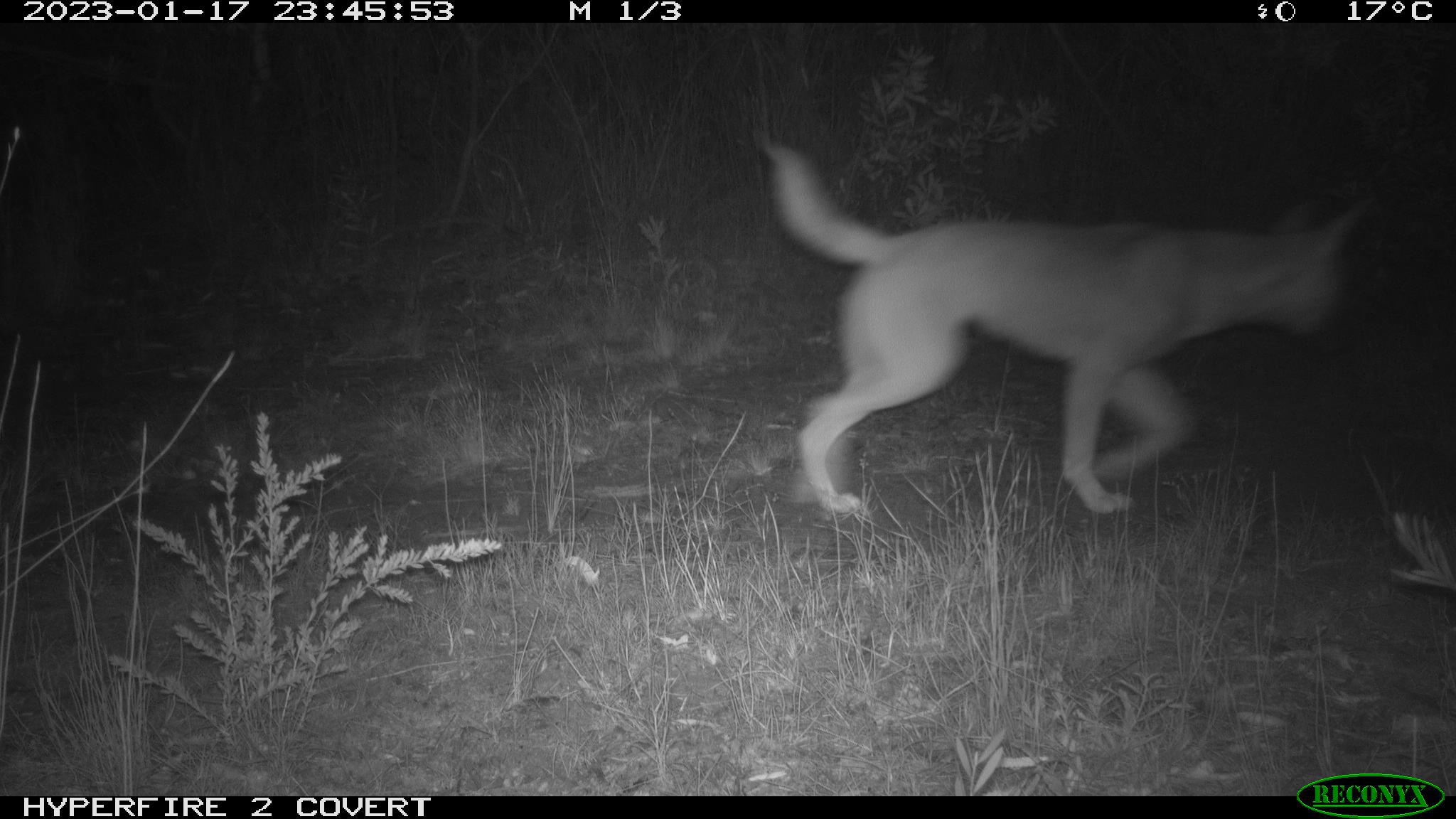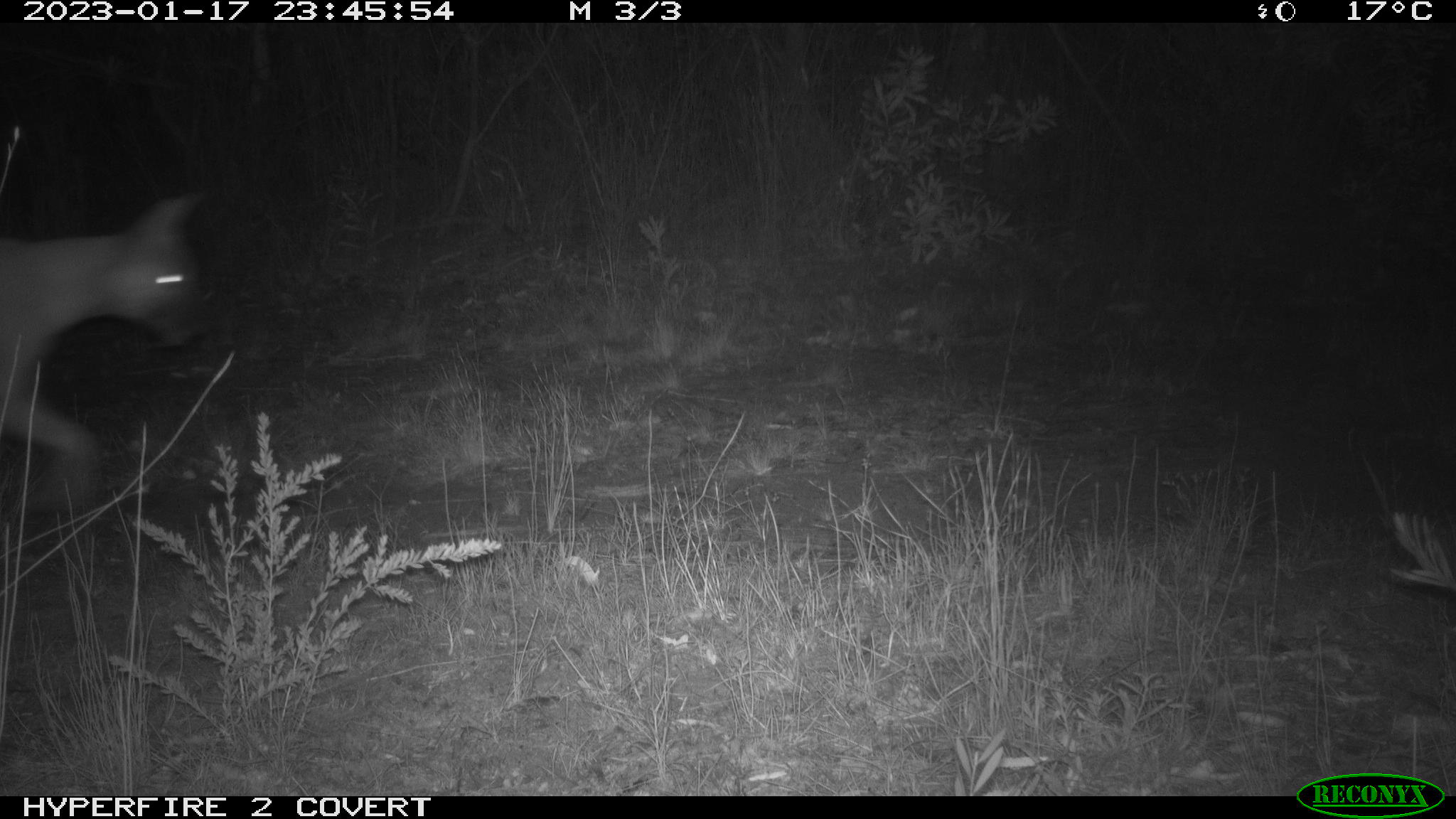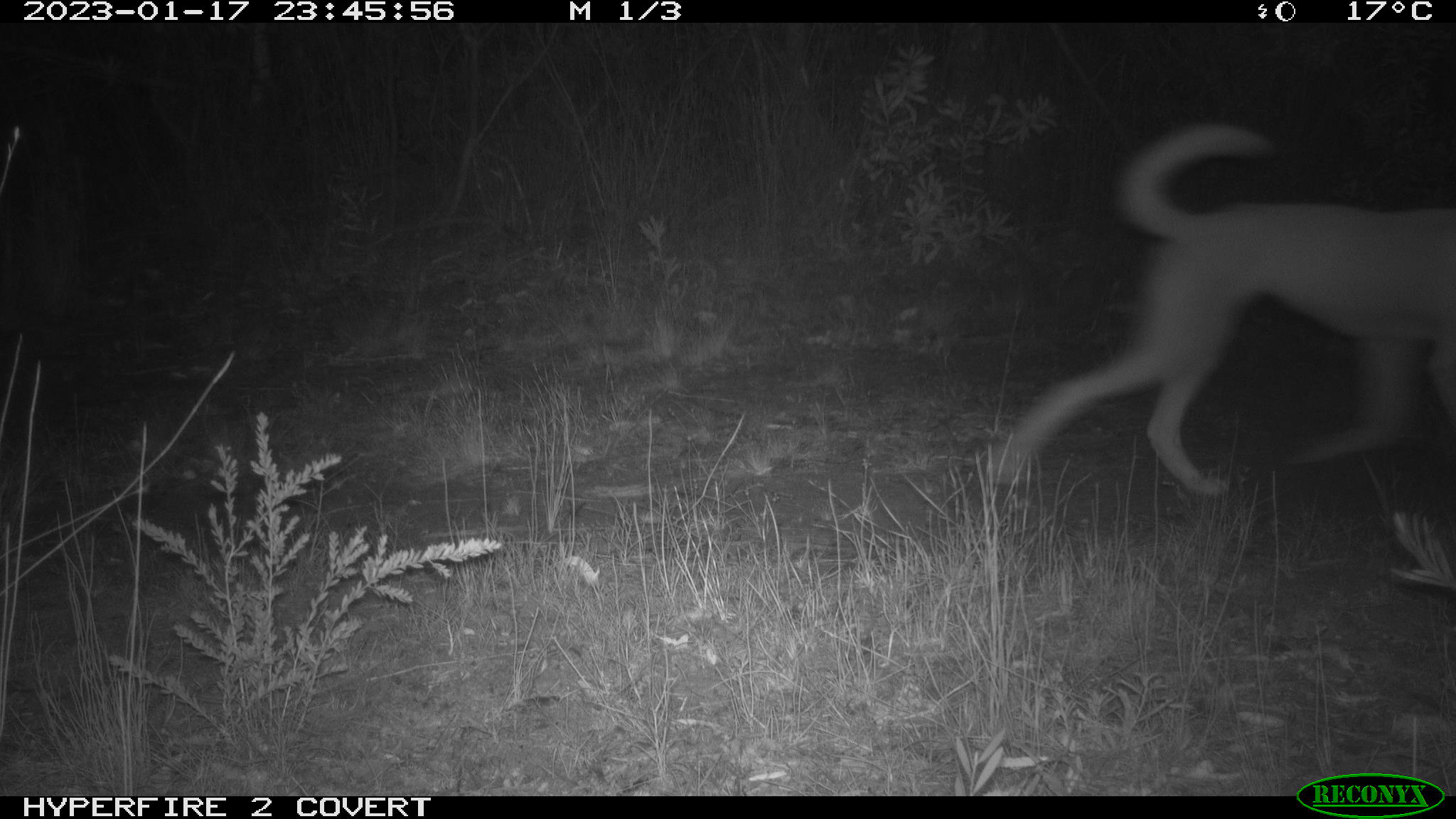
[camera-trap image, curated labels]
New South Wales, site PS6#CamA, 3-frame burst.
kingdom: Animalia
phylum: Chordata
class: Mammalia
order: Carnivora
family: Canidae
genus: Canis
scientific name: Canis familiaris dingo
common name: dingo